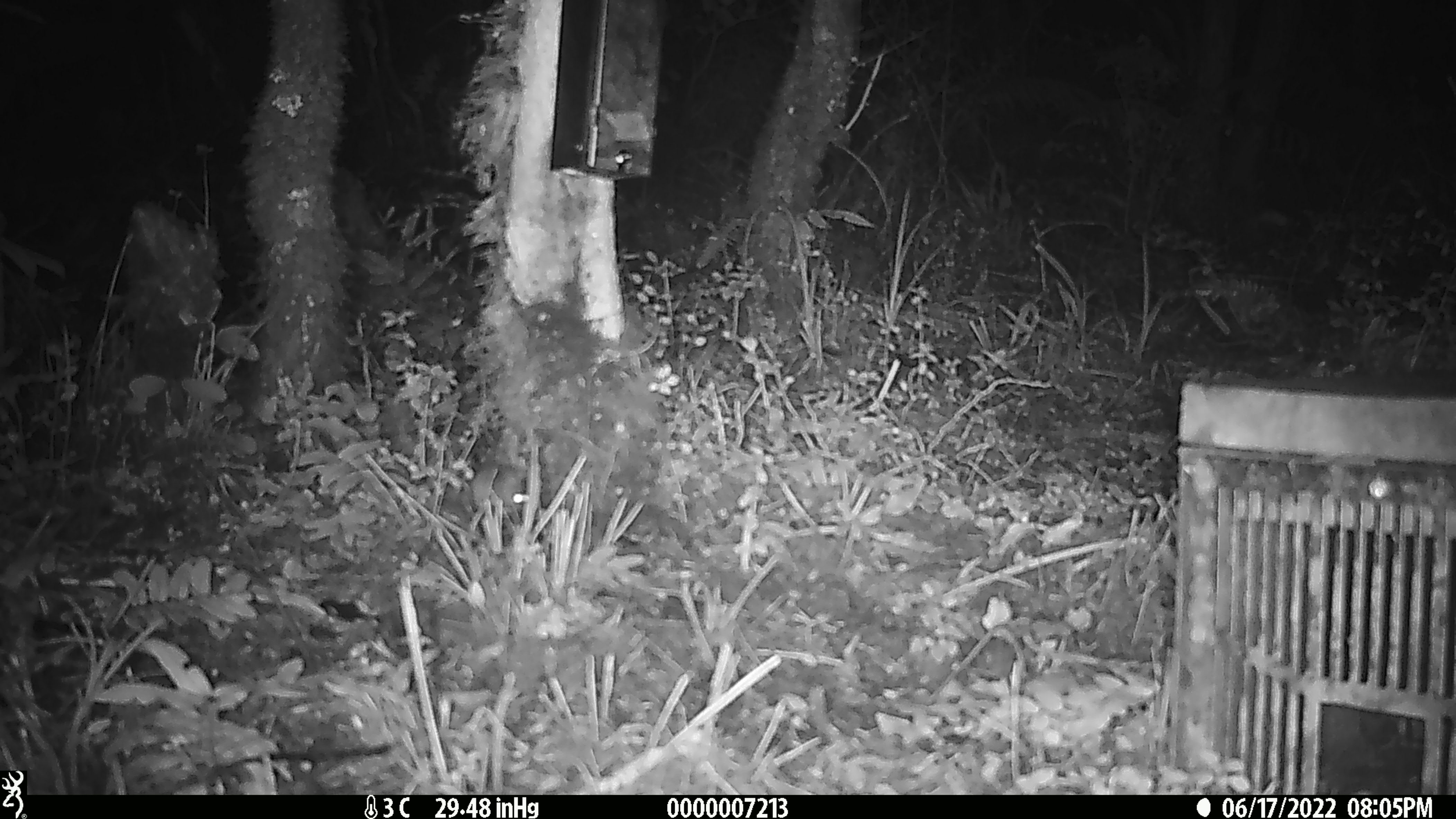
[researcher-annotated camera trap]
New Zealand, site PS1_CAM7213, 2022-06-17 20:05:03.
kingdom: Animalia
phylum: Chordata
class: Mammalia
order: Rodentia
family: Muridae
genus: Mus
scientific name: Mus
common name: mouse